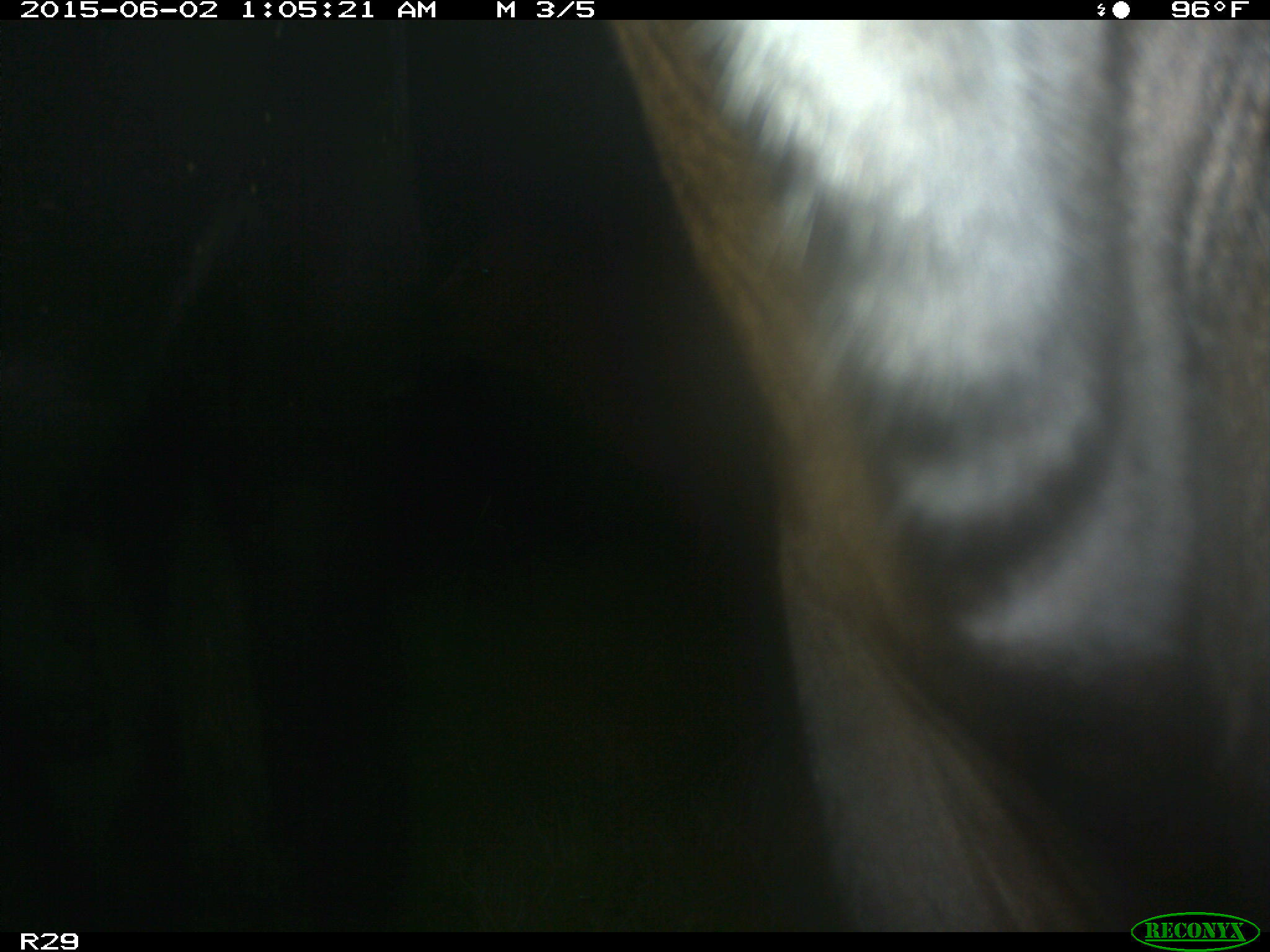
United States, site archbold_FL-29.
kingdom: Animalia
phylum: Chordata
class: Mammalia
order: Artiodactyla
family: Bovidae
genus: Bos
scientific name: Bos taurus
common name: domestic cow